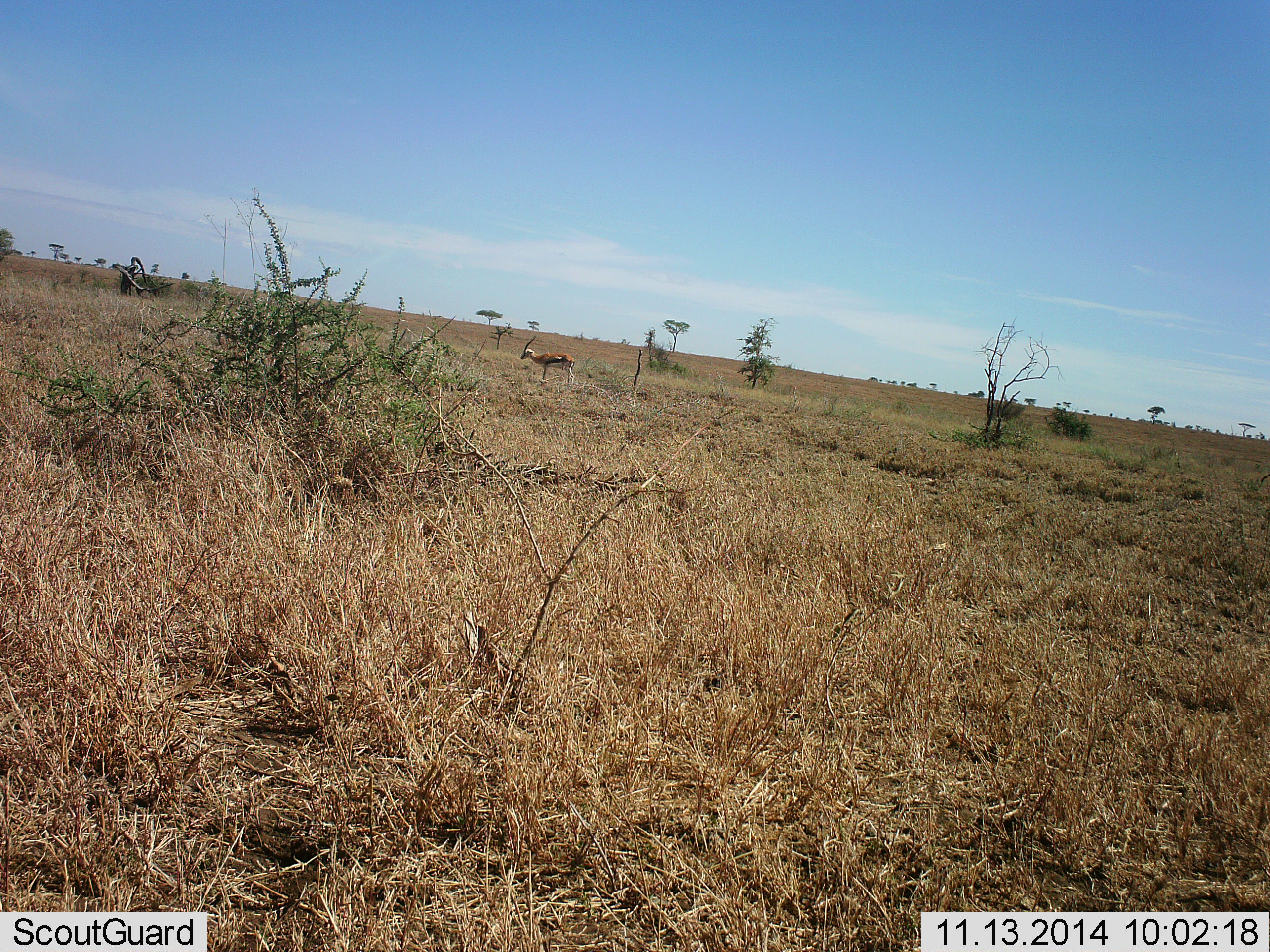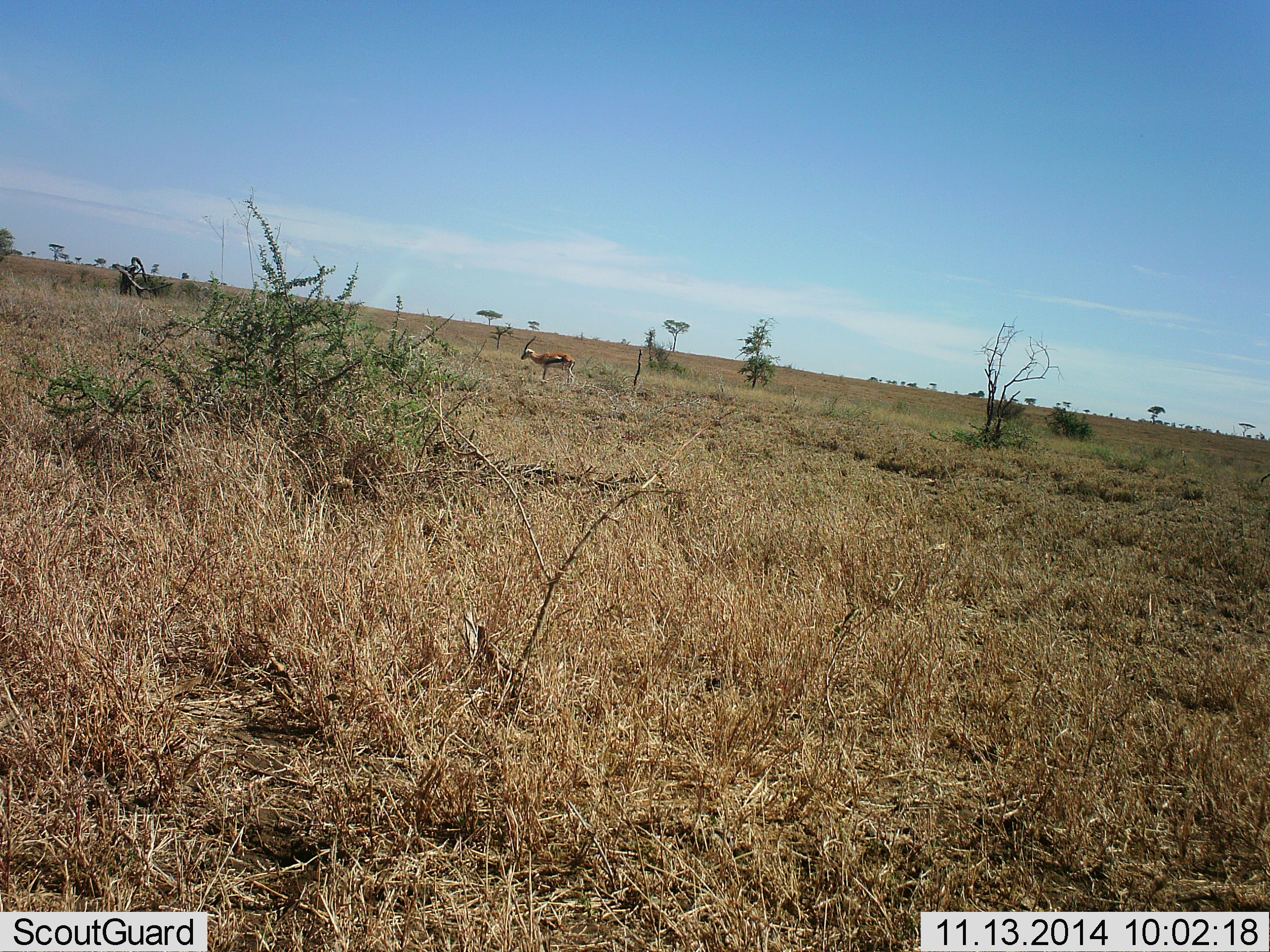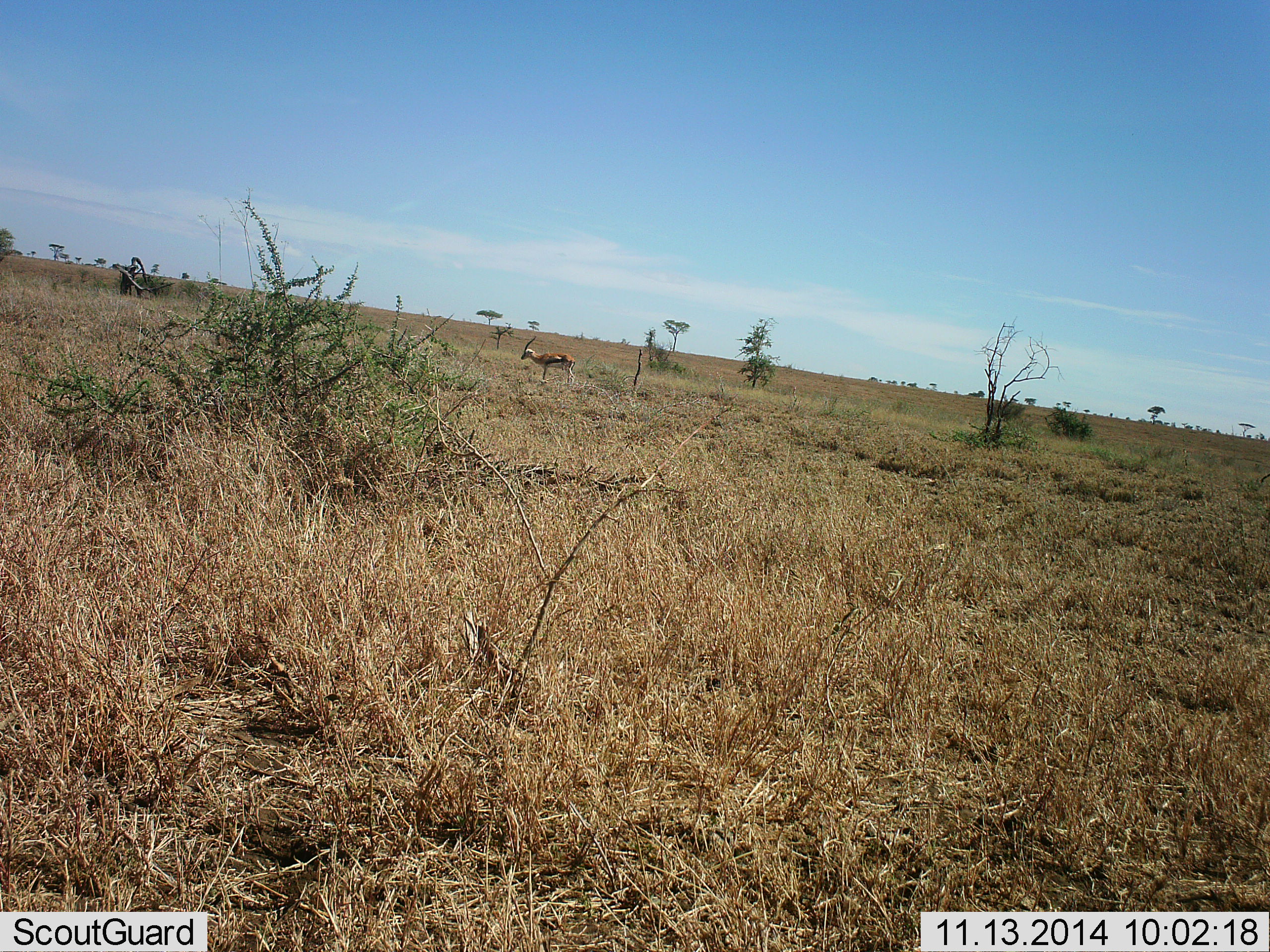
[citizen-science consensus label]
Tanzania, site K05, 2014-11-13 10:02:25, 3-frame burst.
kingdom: Animalia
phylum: Chordata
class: Mammalia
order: Artiodactyla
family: Bovidae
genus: Eudorcas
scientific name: Eudorcas thomsonii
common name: thomson's gazelle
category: gazellethomsons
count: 1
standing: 100%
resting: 0%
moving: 0%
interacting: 0%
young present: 0%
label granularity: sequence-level